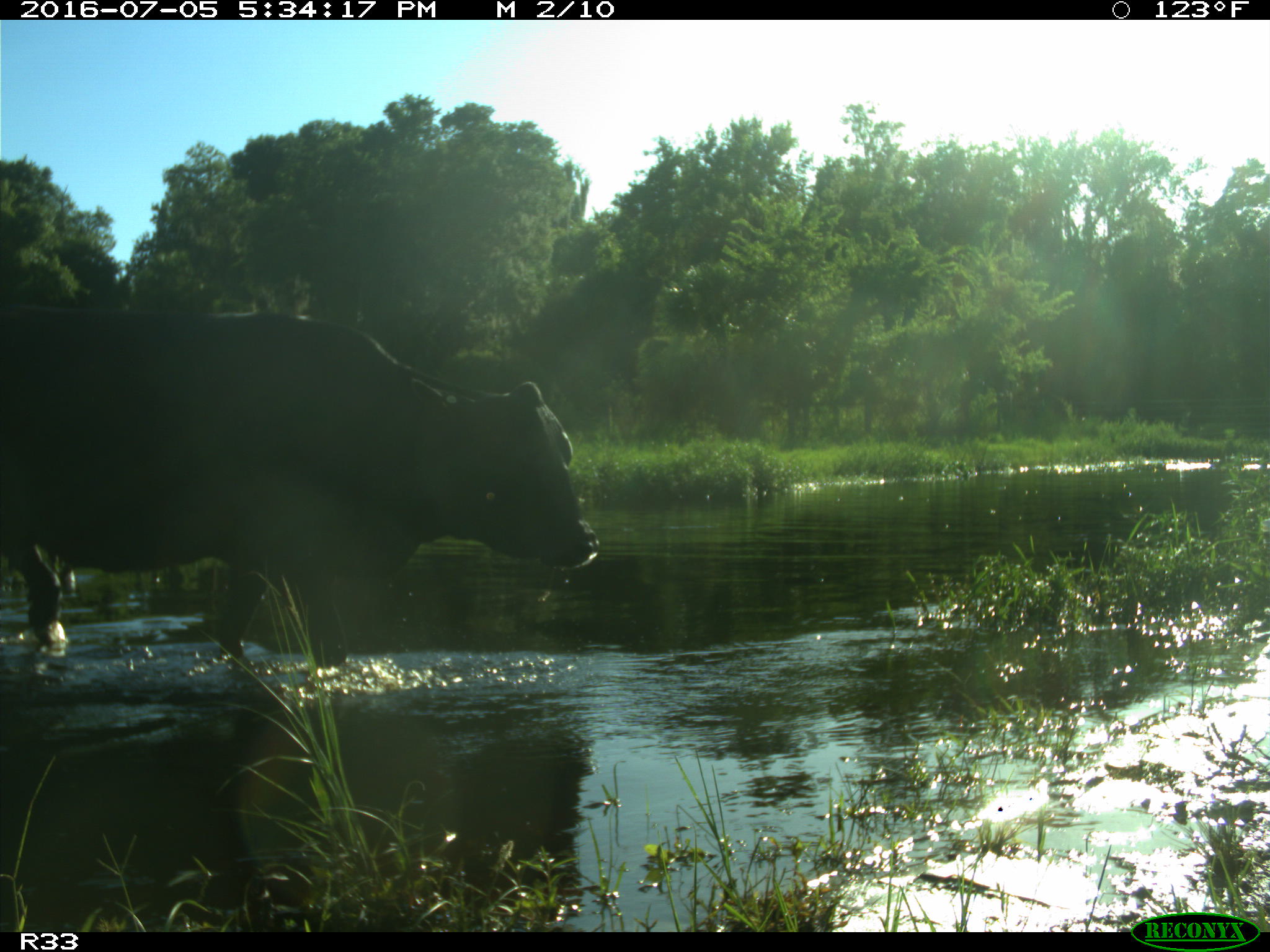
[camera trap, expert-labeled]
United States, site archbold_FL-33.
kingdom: Animalia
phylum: Chordata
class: Mammalia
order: Artiodactyla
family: Bovidae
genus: Bos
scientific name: Bos taurus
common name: domestic cow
Bos taurus (domestic cow).